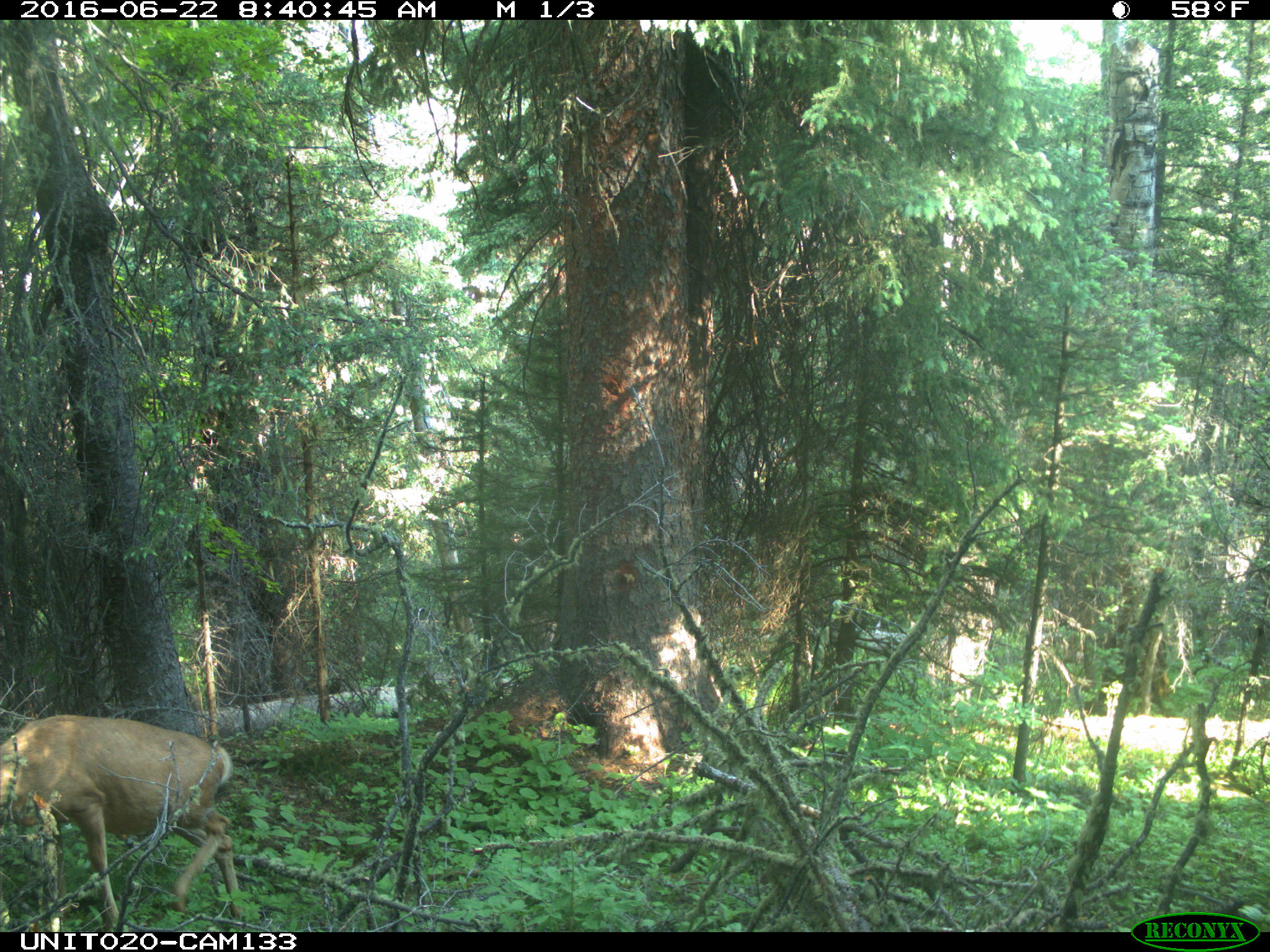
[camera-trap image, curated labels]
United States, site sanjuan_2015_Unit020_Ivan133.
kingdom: Animalia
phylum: Chordata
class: Mammalia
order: Artiodactyla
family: Cervidae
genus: Odocoileus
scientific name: Odocoileus hemionus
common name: mule deer